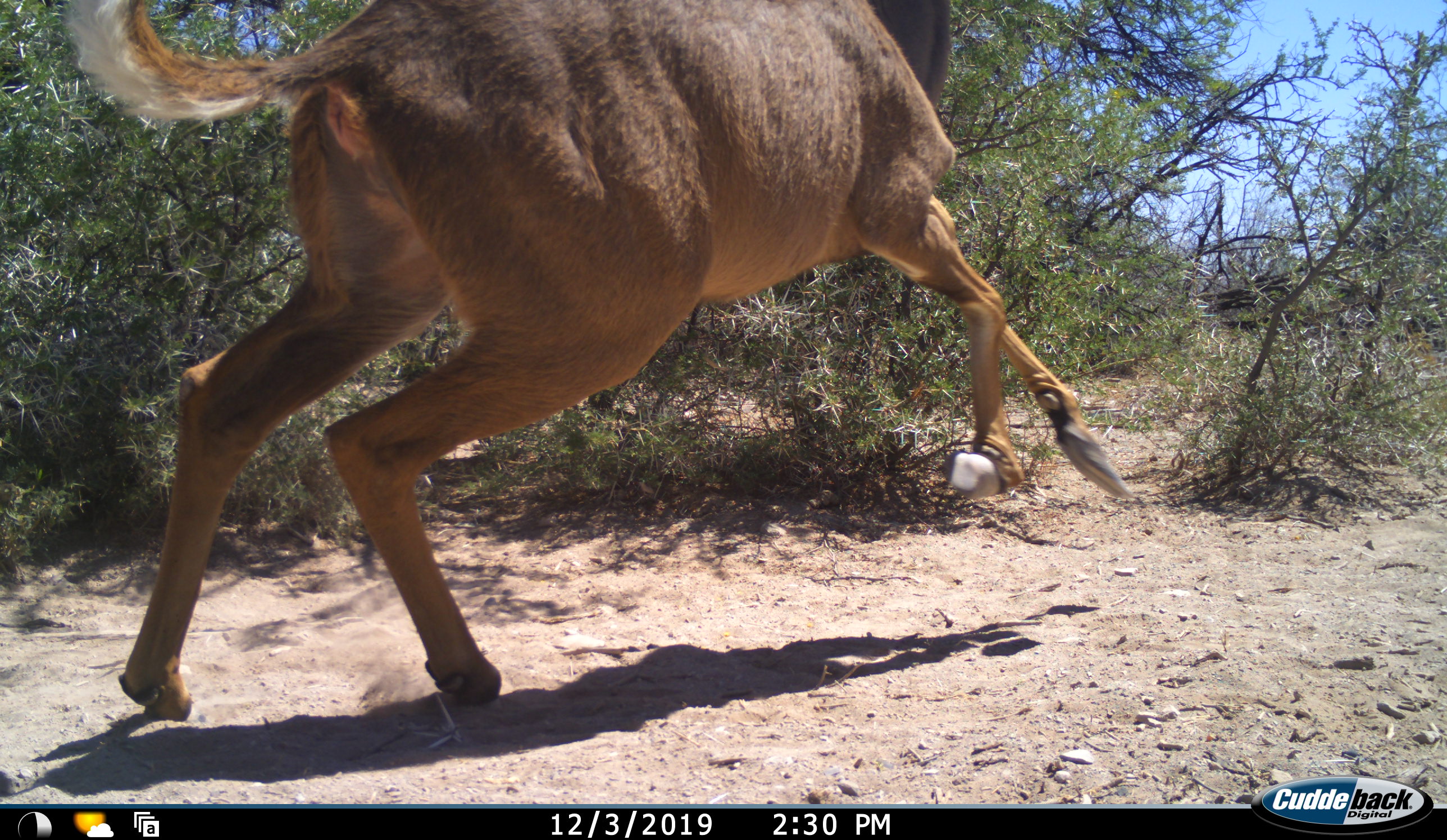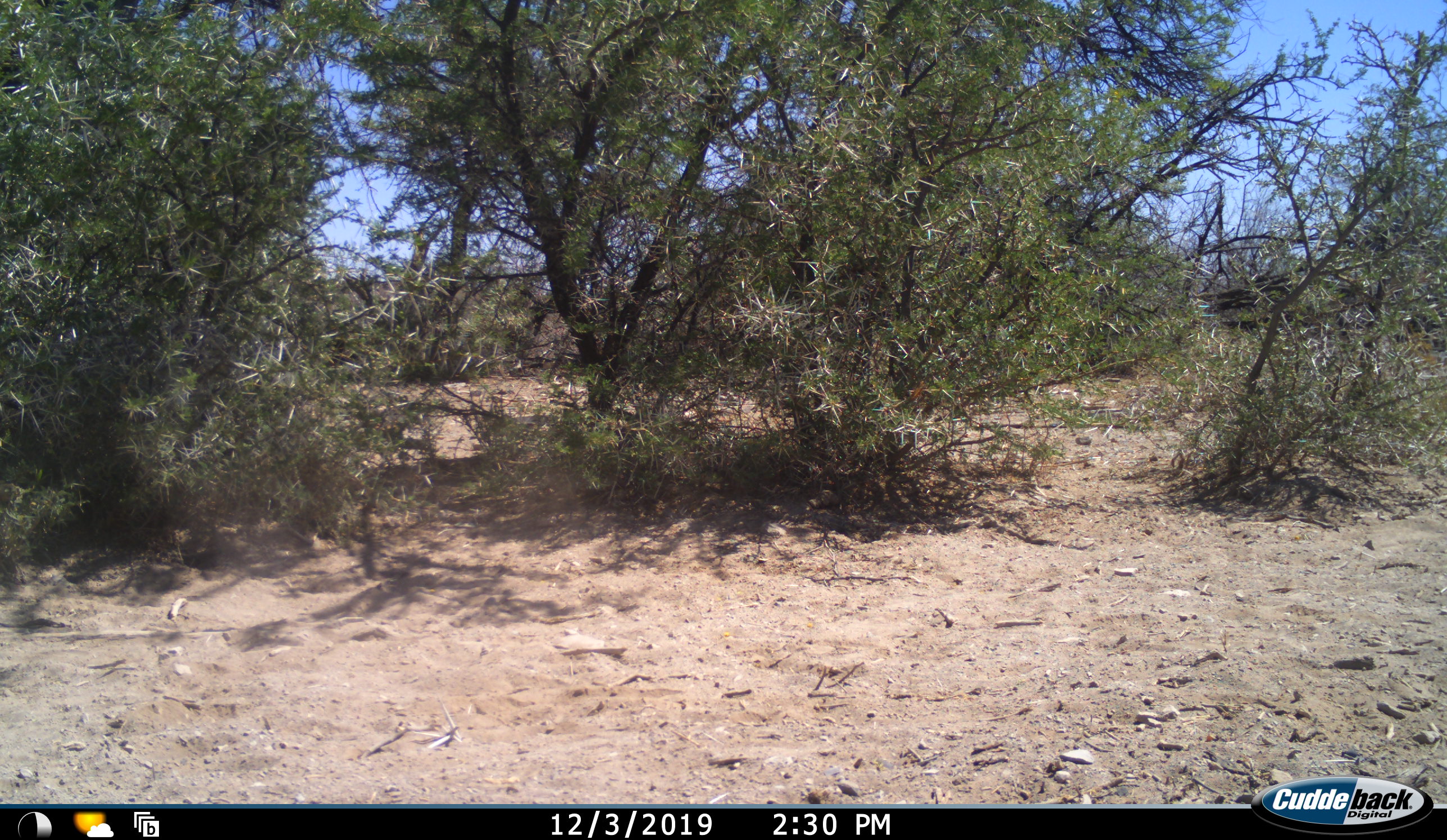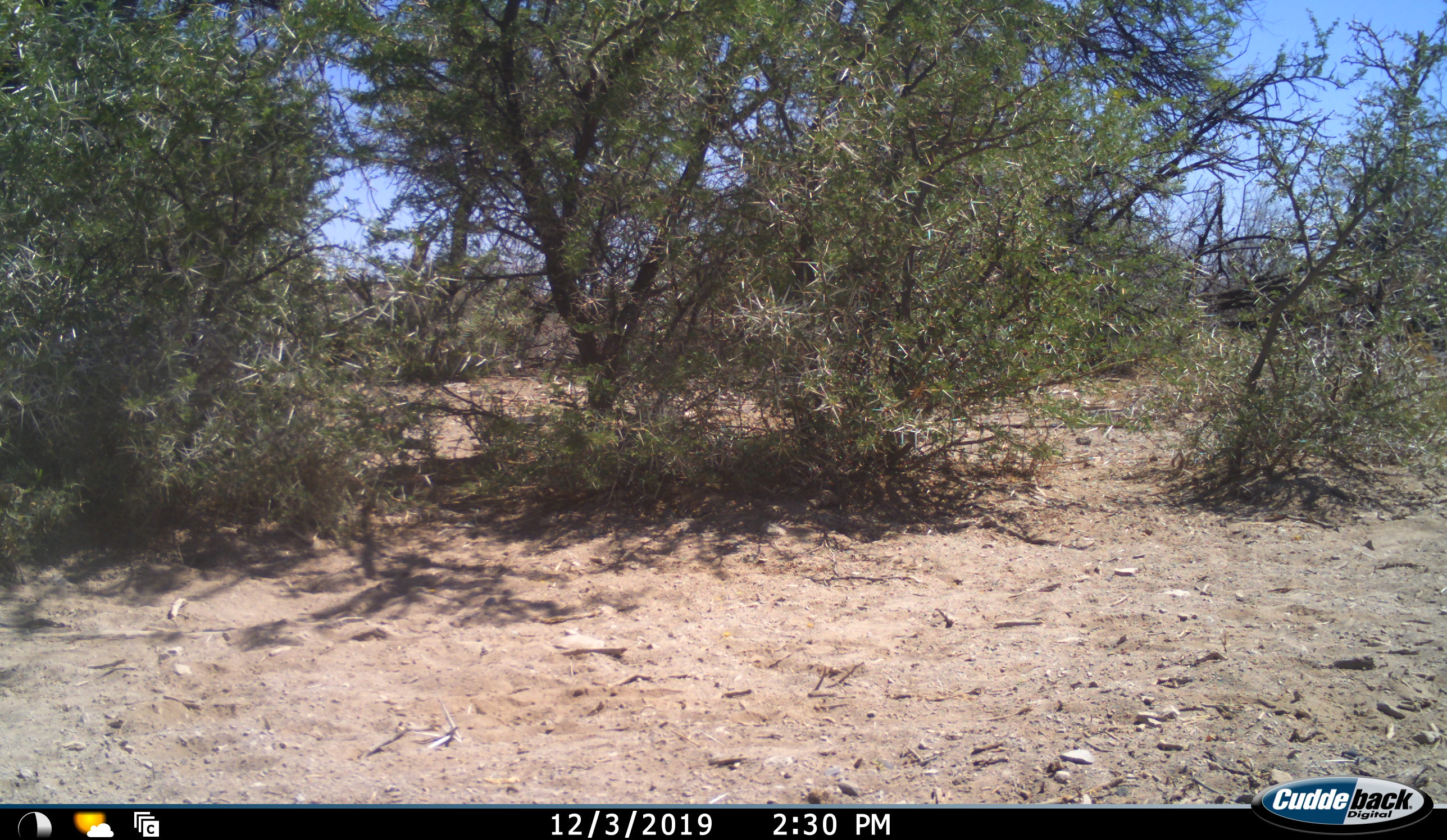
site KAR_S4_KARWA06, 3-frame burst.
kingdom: Animalia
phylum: Chordata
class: Mammalia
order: Artiodactyla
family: Bovidae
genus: Tragelaphus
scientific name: Tragelaphus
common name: kudu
Kudu (Tragelaphus), count 1. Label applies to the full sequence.